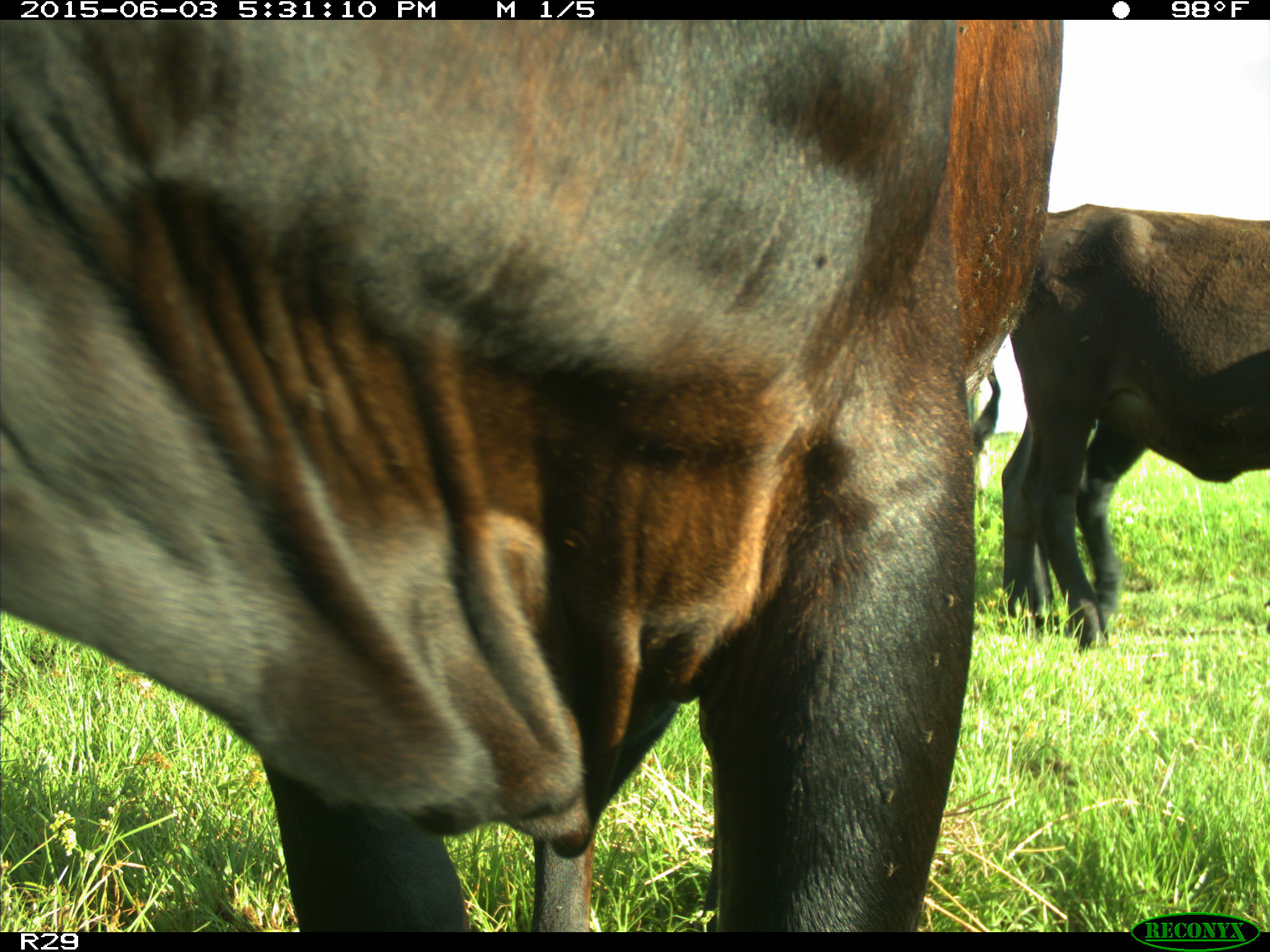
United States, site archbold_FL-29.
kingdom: Animalia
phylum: Chordata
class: Mammalia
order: Artiodactyla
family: Bovidae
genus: Bos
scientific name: Bos taurus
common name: domestic cow